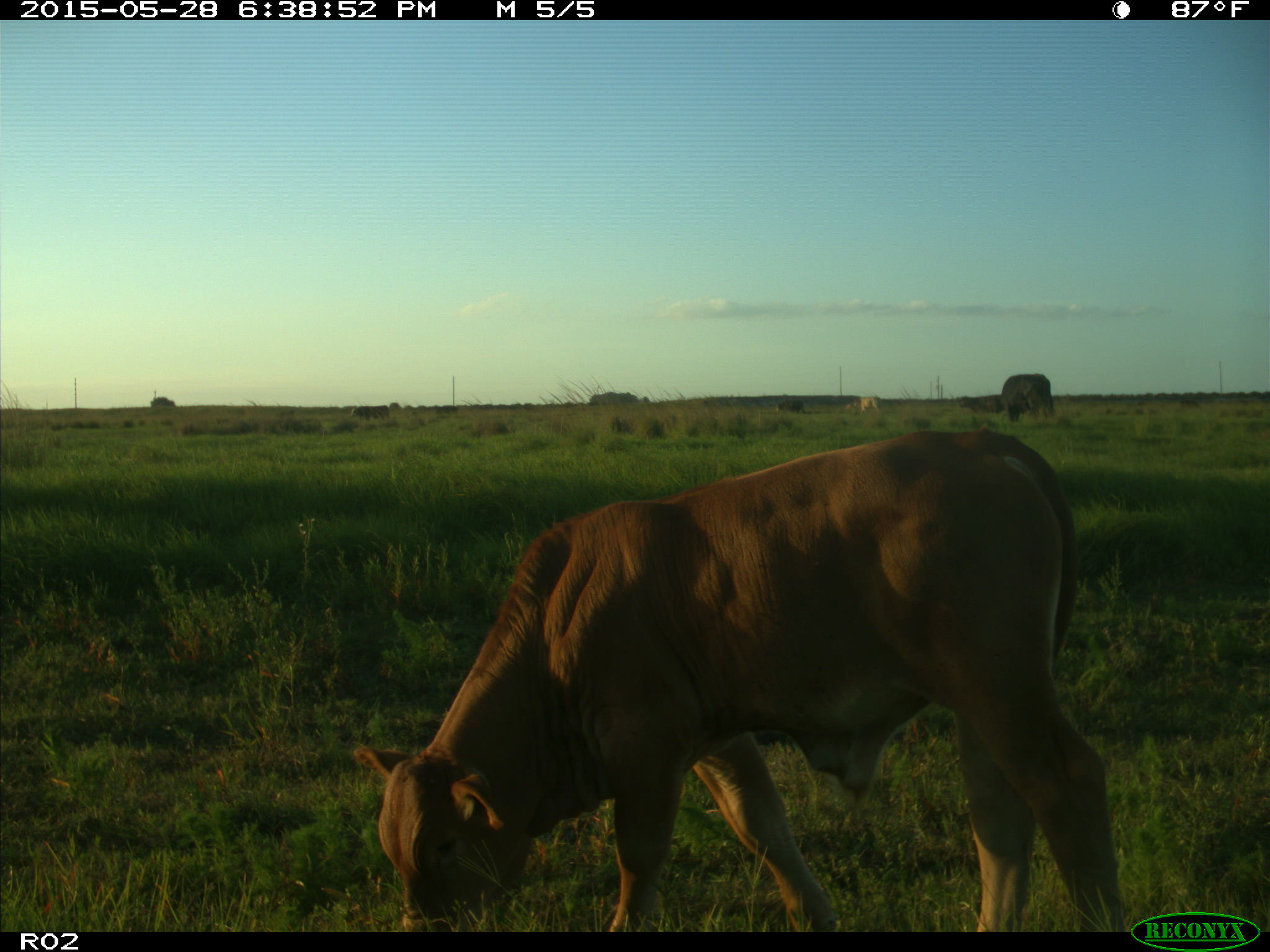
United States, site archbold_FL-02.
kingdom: Animalia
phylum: Chordata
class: Mammalia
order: Artiodactyla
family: Bovidae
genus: Bos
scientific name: Bos taurus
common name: domestic cow